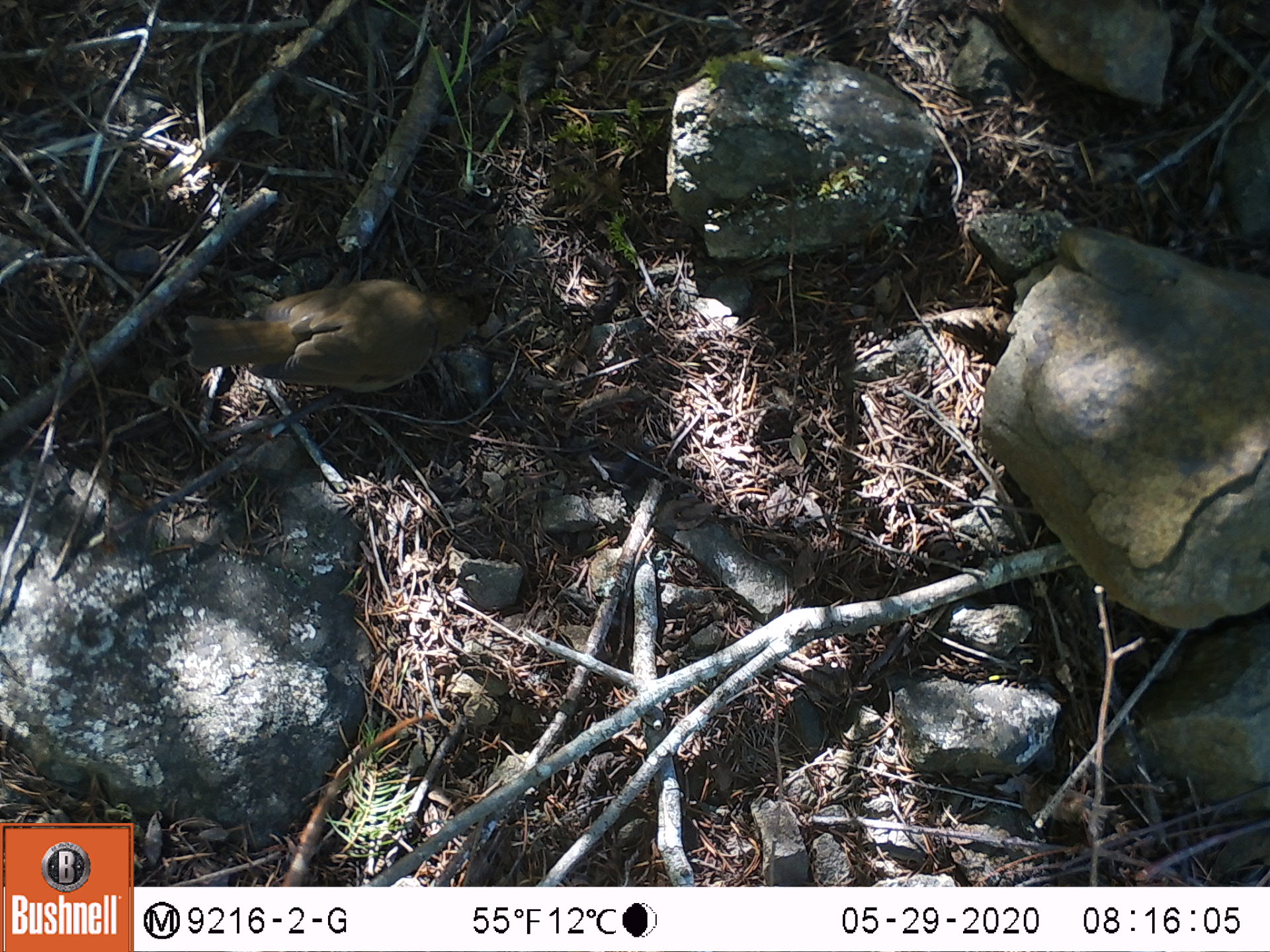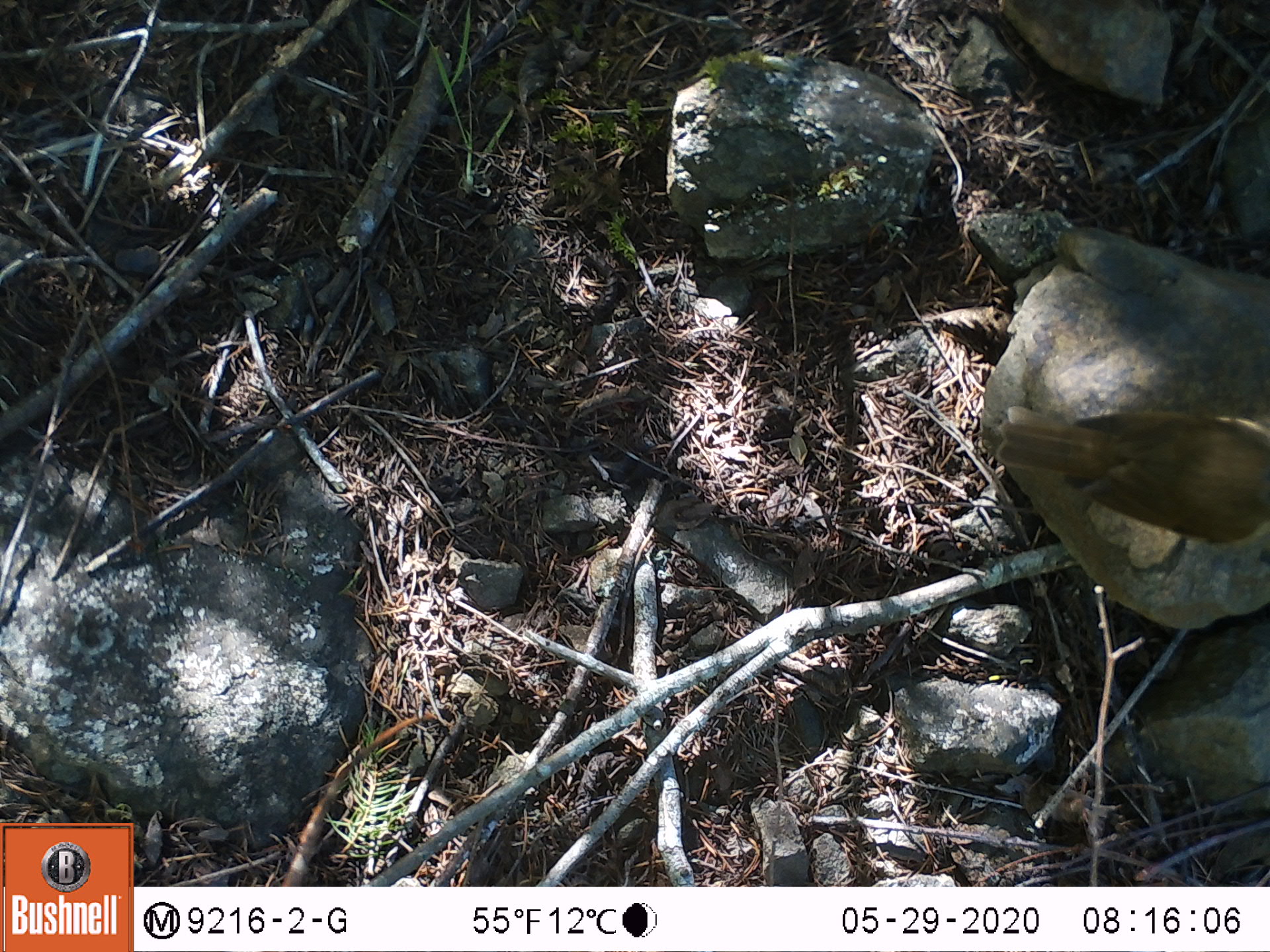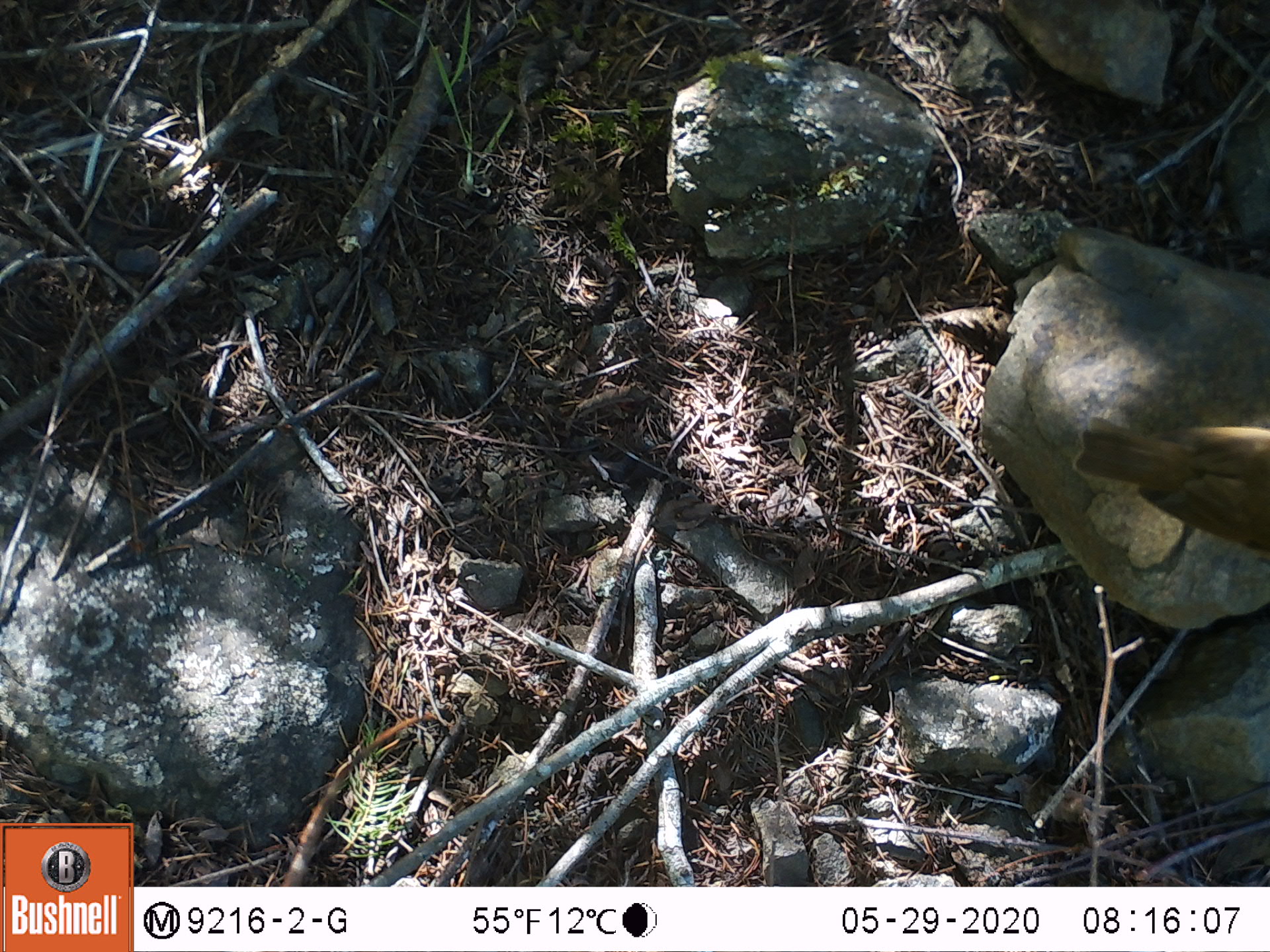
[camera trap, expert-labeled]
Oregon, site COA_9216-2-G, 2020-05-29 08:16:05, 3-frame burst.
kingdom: Animalia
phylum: Chordata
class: Aves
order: Passeriformes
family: Turdidae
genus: Catharus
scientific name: Catharus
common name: brown thrushes and nightingale-thrushes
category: catharus species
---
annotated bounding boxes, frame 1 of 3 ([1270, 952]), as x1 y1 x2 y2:
catharus species: 163 261 497 405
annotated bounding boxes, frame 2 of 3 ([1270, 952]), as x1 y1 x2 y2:
catharus species: 988 377 1265 570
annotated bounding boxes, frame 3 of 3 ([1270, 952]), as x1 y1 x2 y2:
catharus species: 1052 396 1265 588